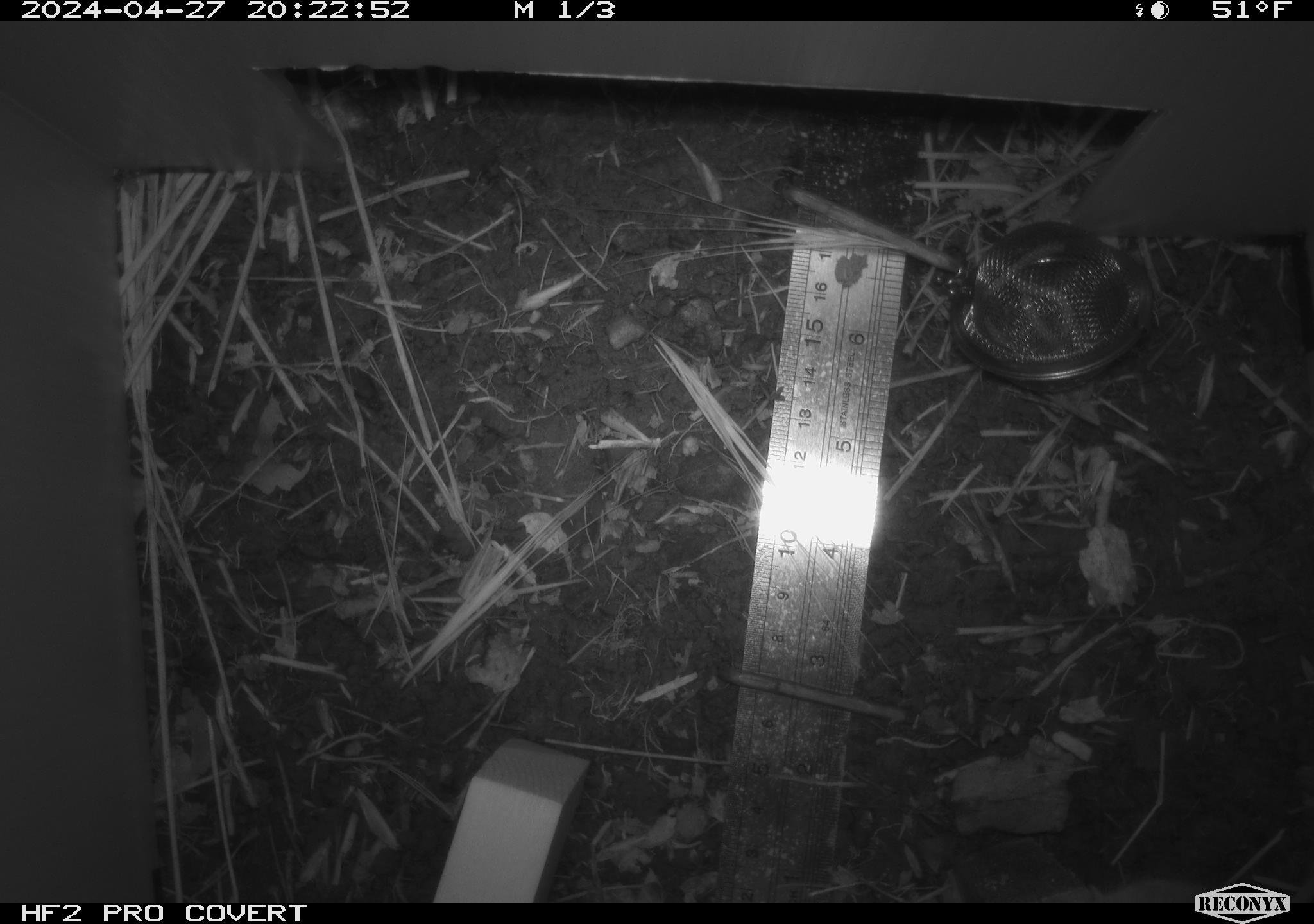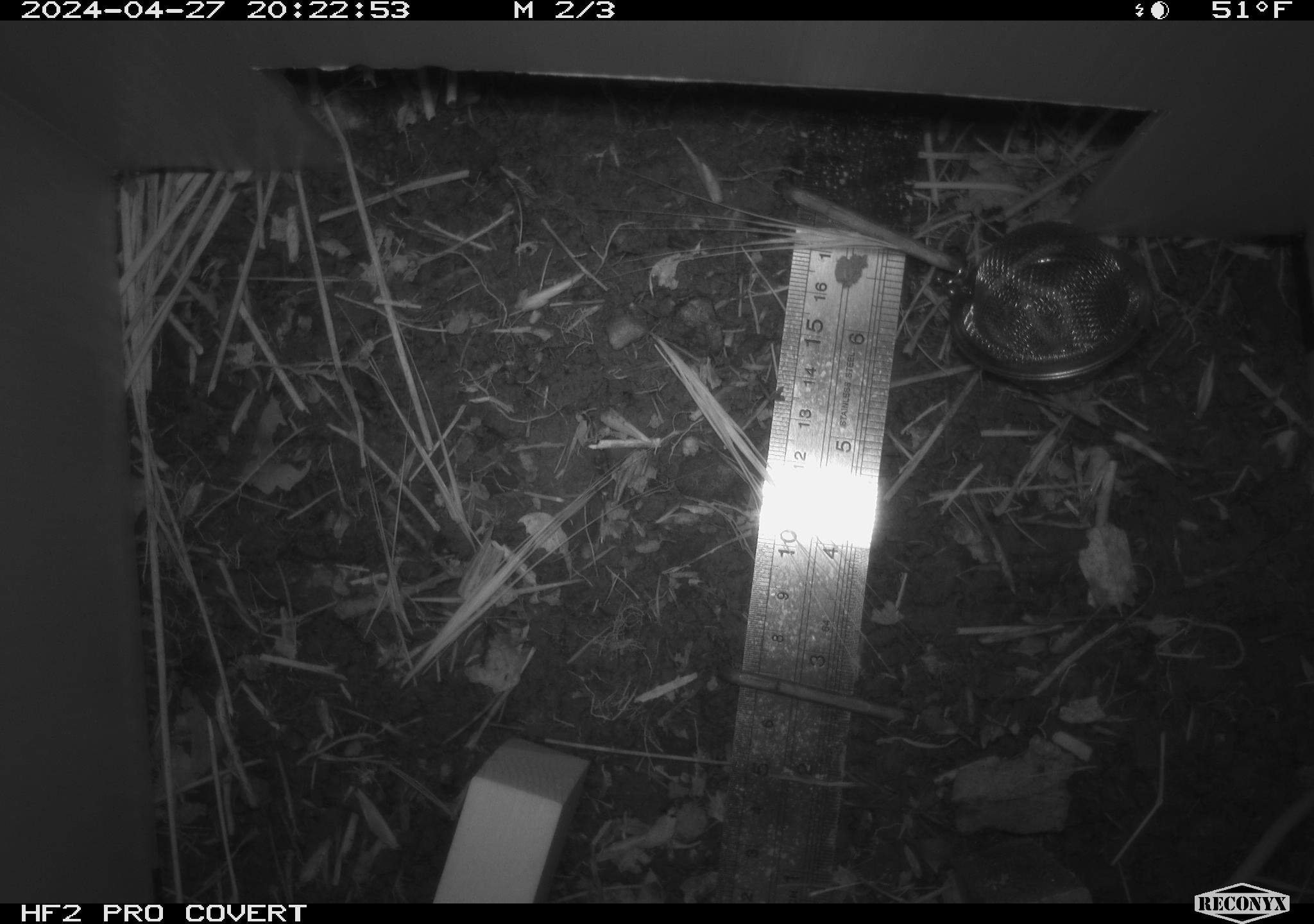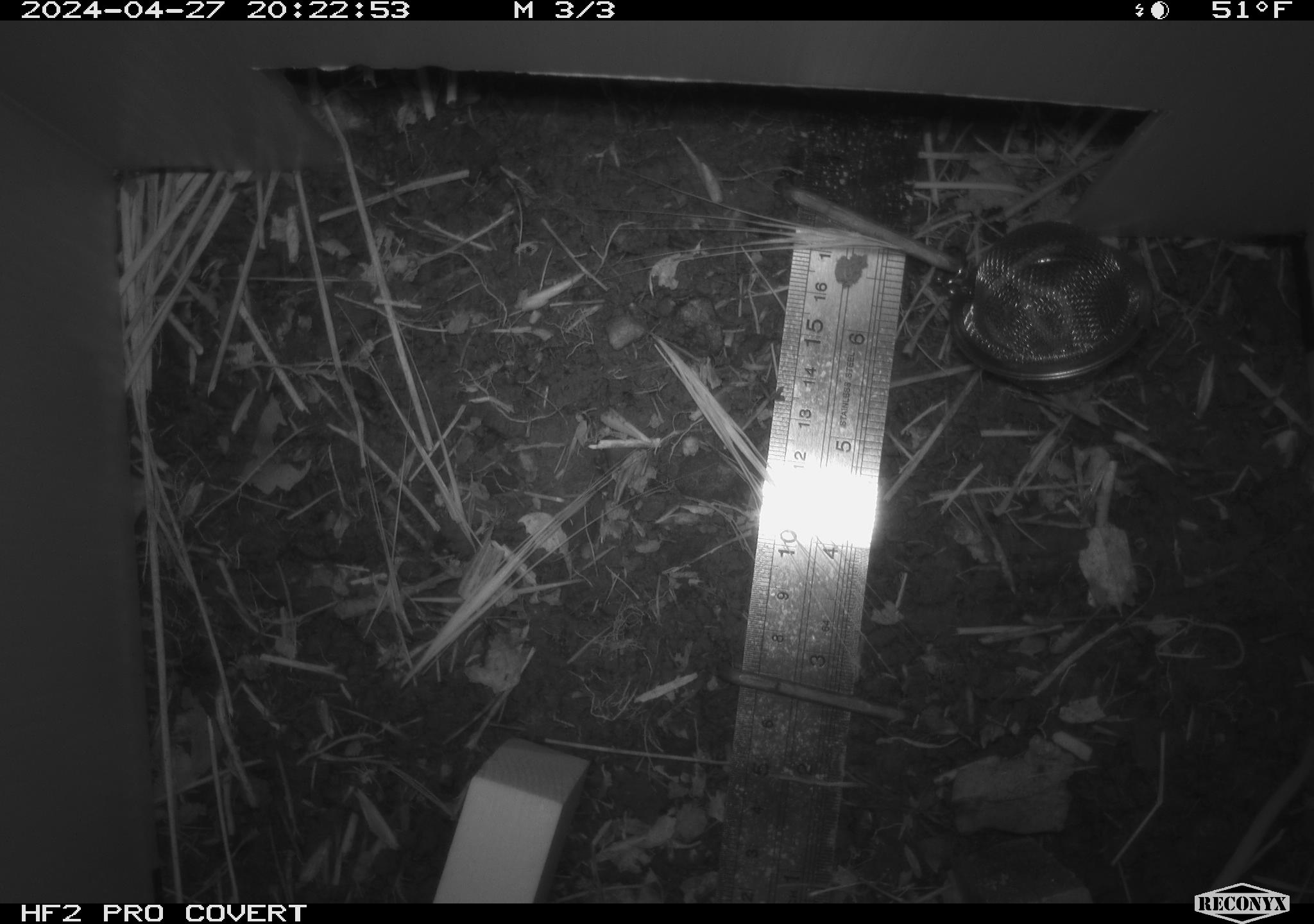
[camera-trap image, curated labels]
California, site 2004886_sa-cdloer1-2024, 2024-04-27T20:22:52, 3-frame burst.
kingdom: Animalia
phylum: Chordata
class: Mammalia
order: Rodentia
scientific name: Rodentia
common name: mouse species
Mouse species (Rodentia).